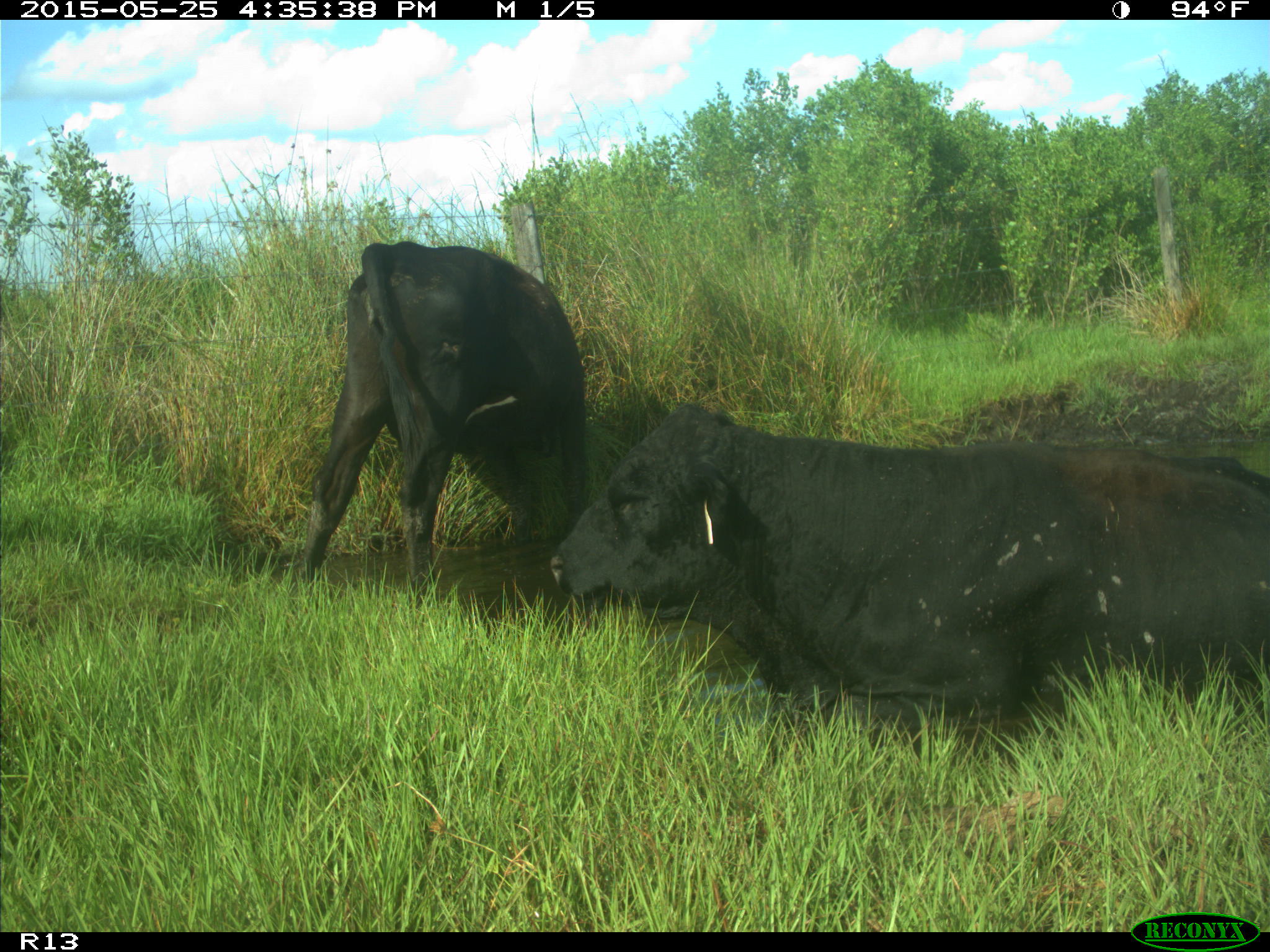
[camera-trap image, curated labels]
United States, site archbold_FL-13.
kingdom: Animalia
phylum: Chordata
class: Mammalia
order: Artiodactyla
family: Bovidae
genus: Bos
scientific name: Bos taurus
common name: domestic cow